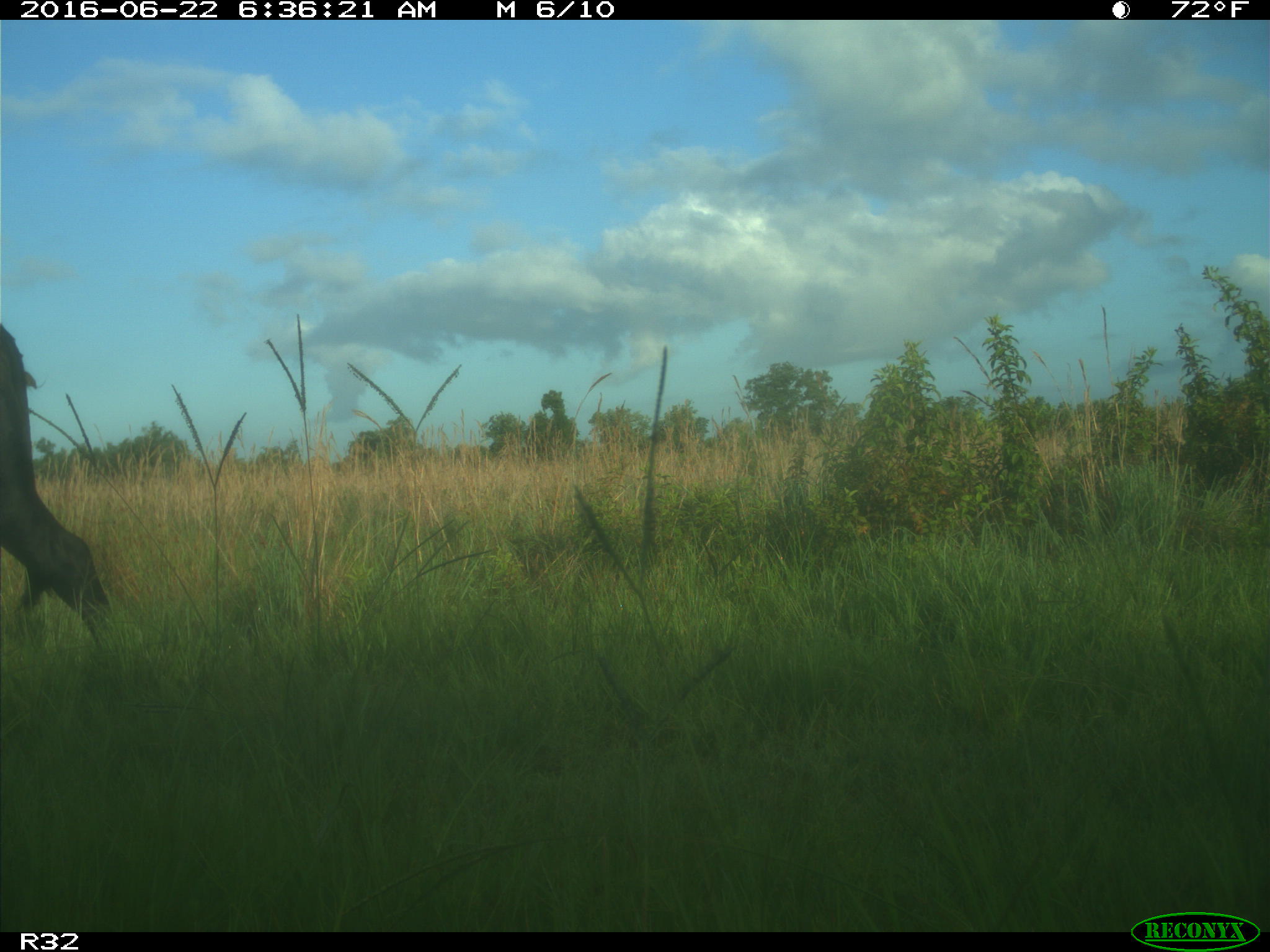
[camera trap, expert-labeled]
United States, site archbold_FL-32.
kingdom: Animalia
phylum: Chordata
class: Mammalia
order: Artiodactyla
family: Bovidae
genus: Bos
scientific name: Bos taurus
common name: domestic cow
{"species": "Bos taurus (domestic cow)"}